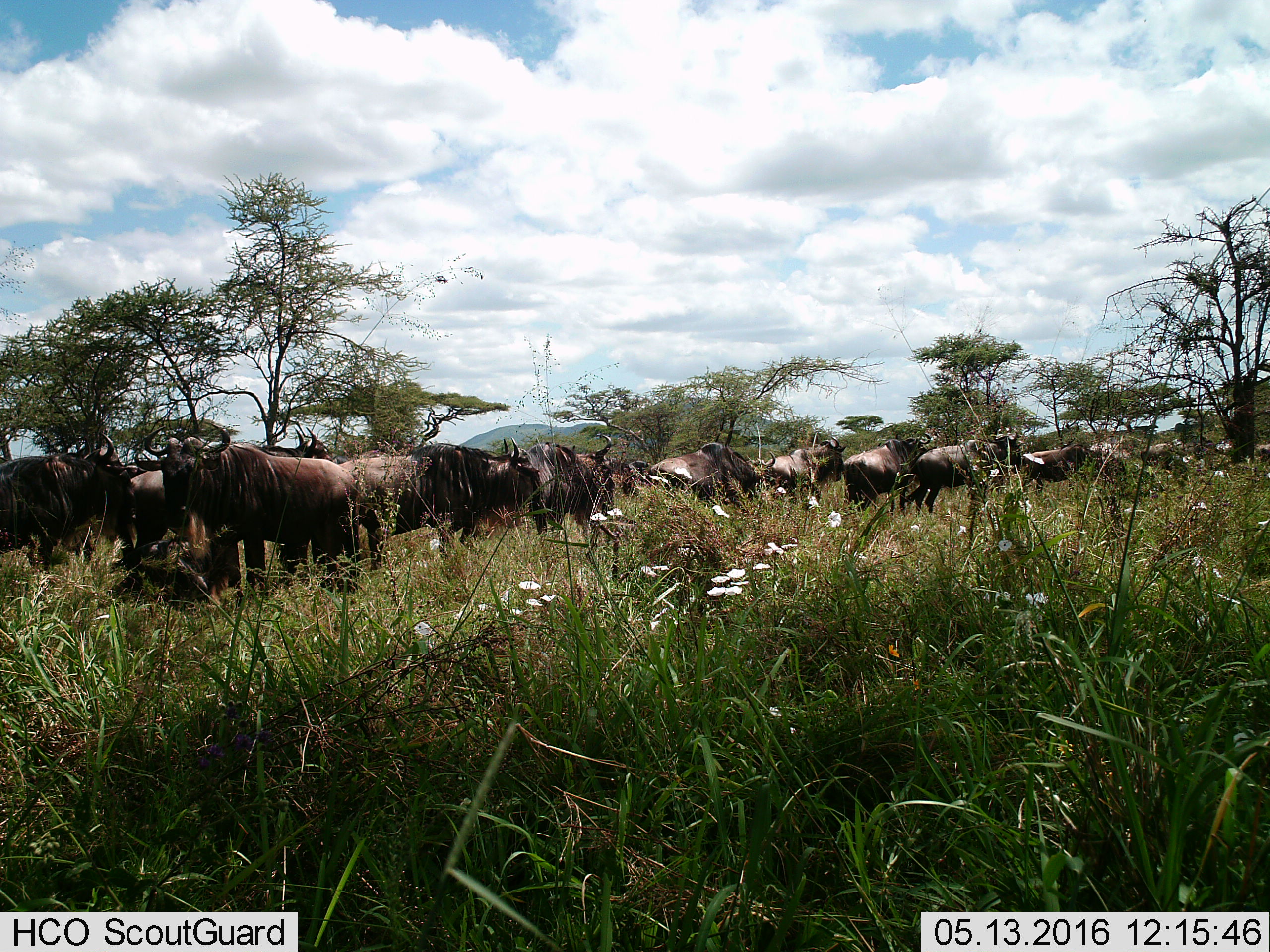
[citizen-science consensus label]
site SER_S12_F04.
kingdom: Animalia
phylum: Chordata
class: Mammalia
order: Artiodactyla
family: Bovidae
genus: Connochaetes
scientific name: Connochaetes taurinus taurinus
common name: blue wildebeest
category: wildebeestblue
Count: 11-50.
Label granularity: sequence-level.